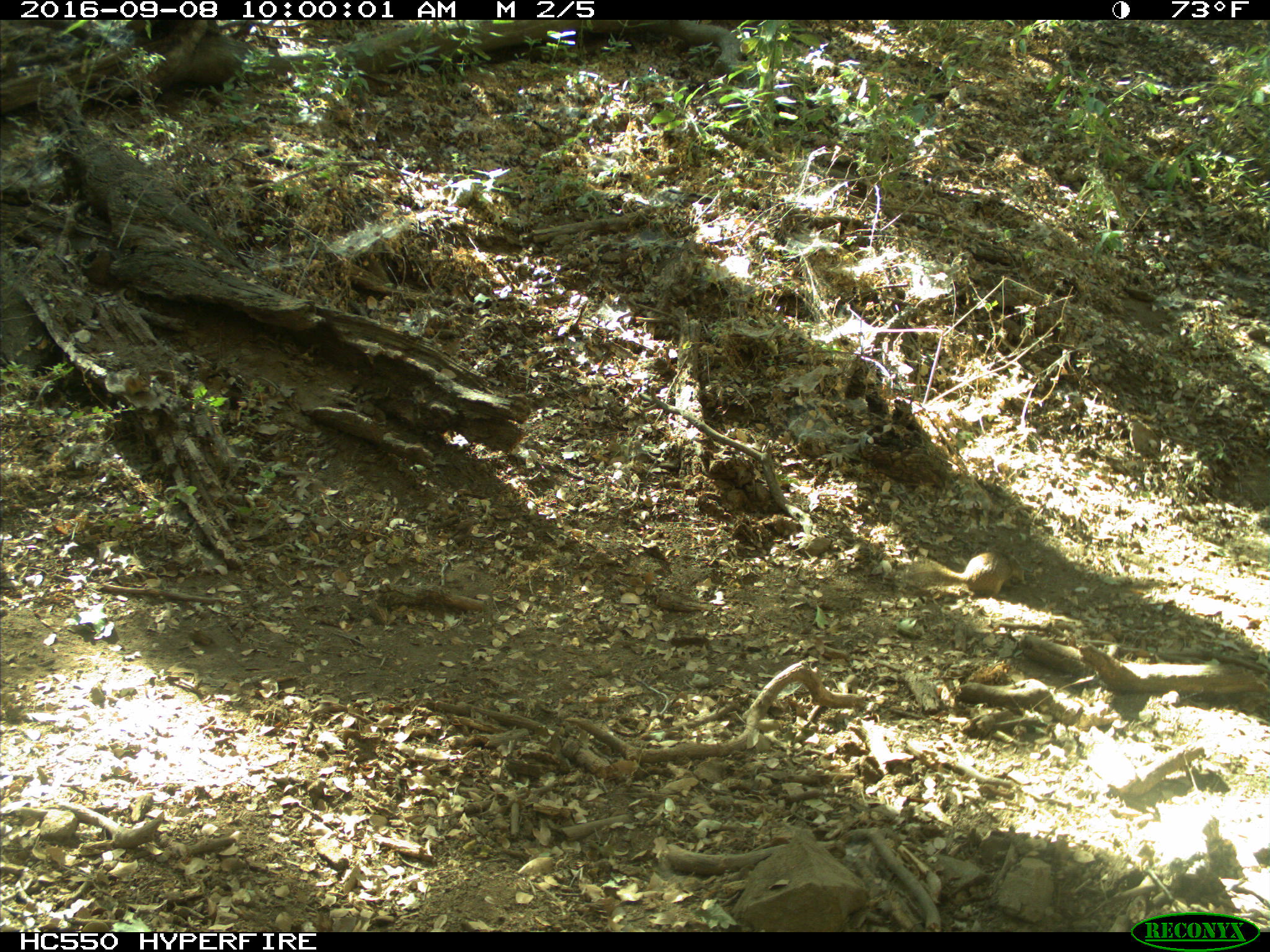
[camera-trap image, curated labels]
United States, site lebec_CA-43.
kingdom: Animalia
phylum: Chordata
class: Mammalia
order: Rodentia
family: Sciuridae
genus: Otospermophilus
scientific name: Otospermophilus beecheyi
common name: california ground squirrel